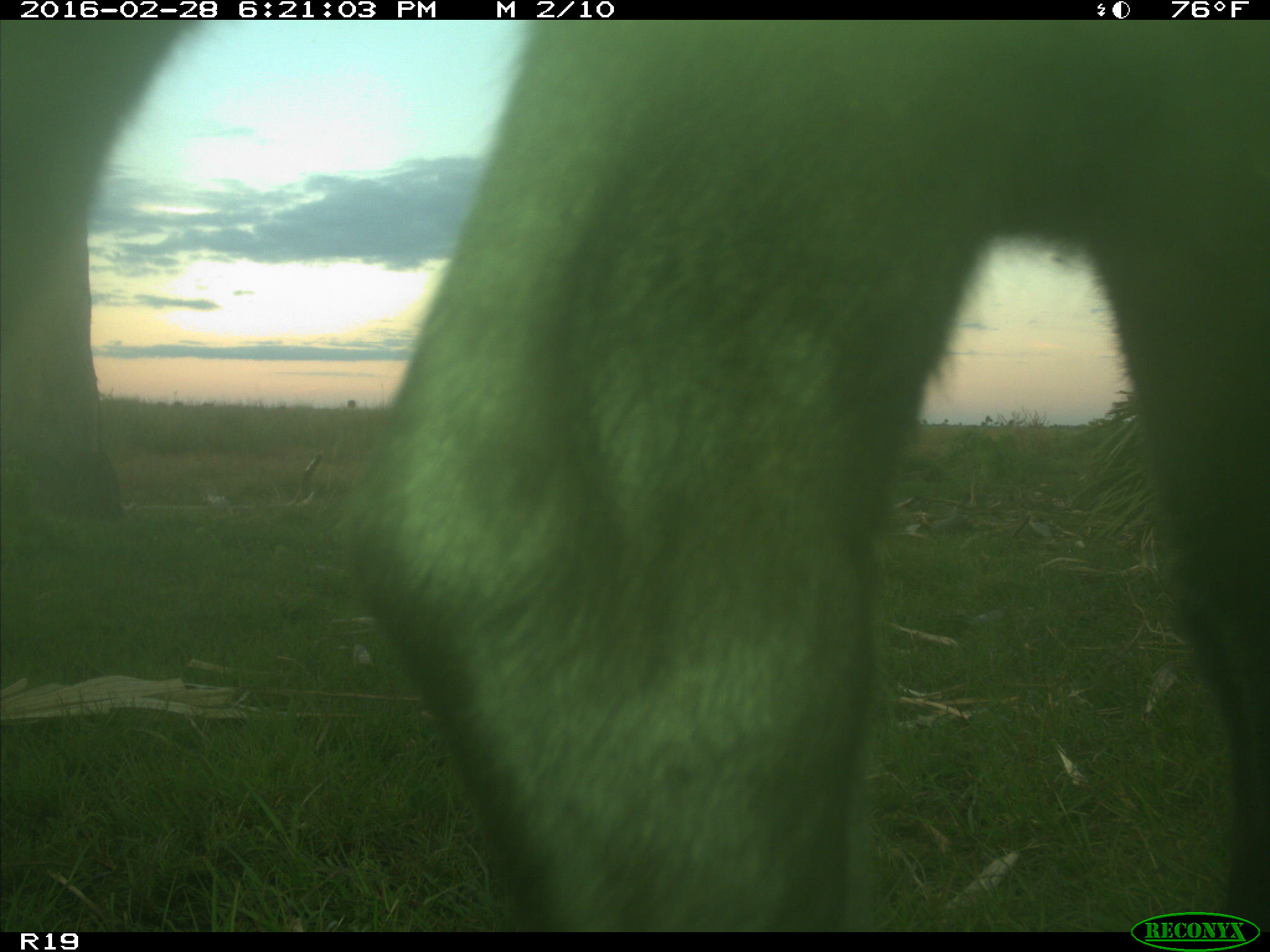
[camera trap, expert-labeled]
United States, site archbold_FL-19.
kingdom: Animalia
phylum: Chordata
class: Mammalia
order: Artiodactyla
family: Bovidae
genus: Bos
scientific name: Bos taurus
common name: domestic cow